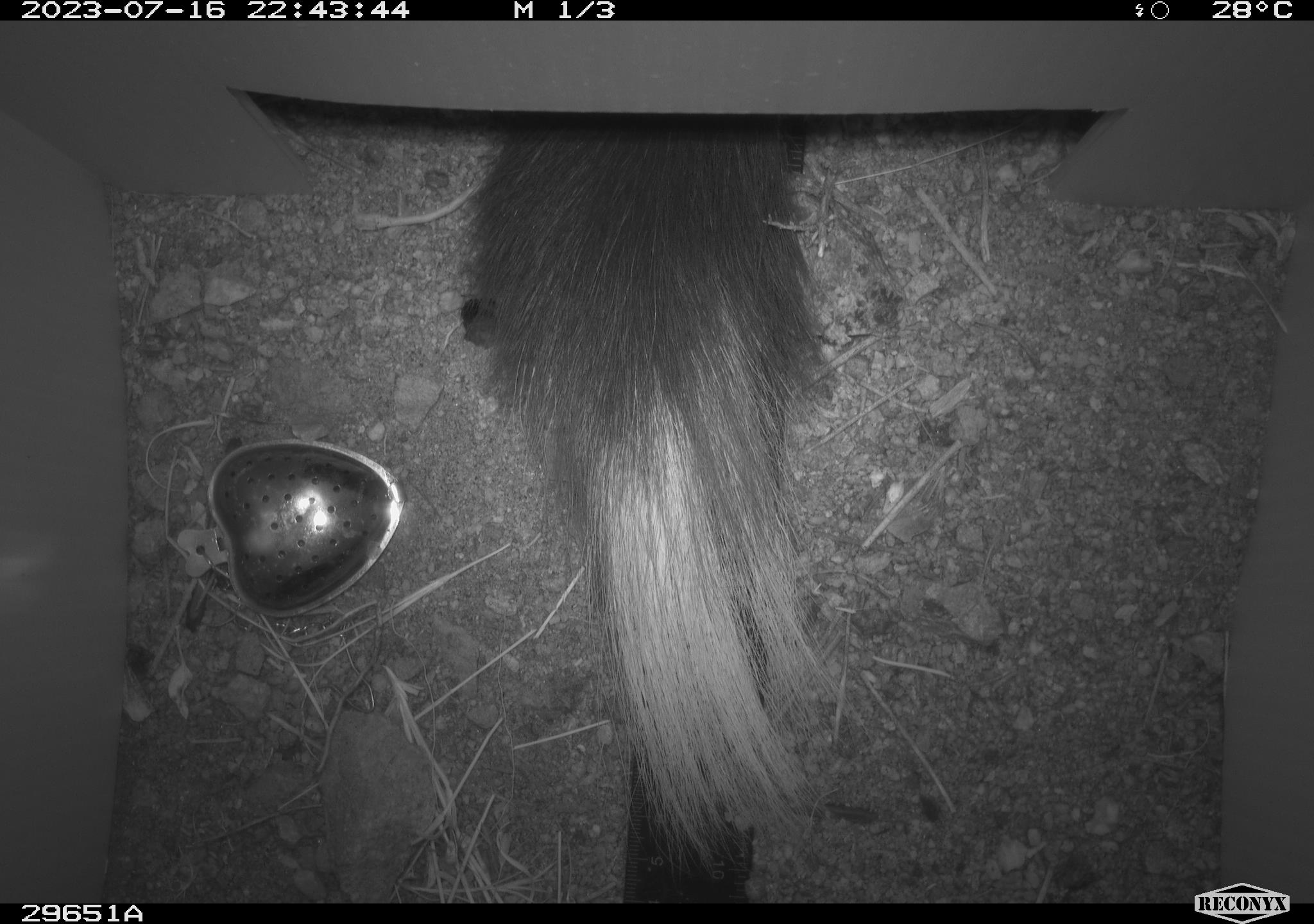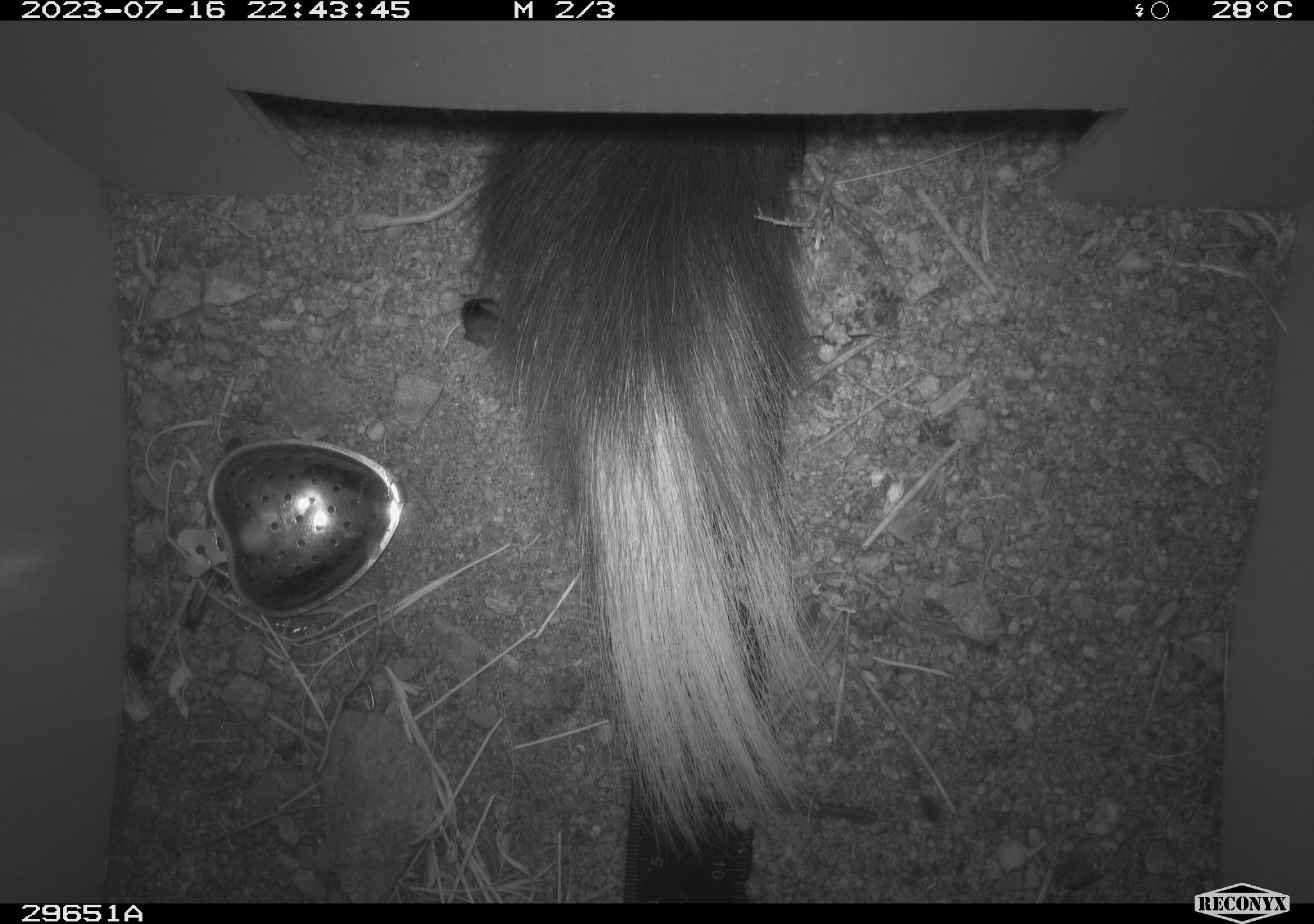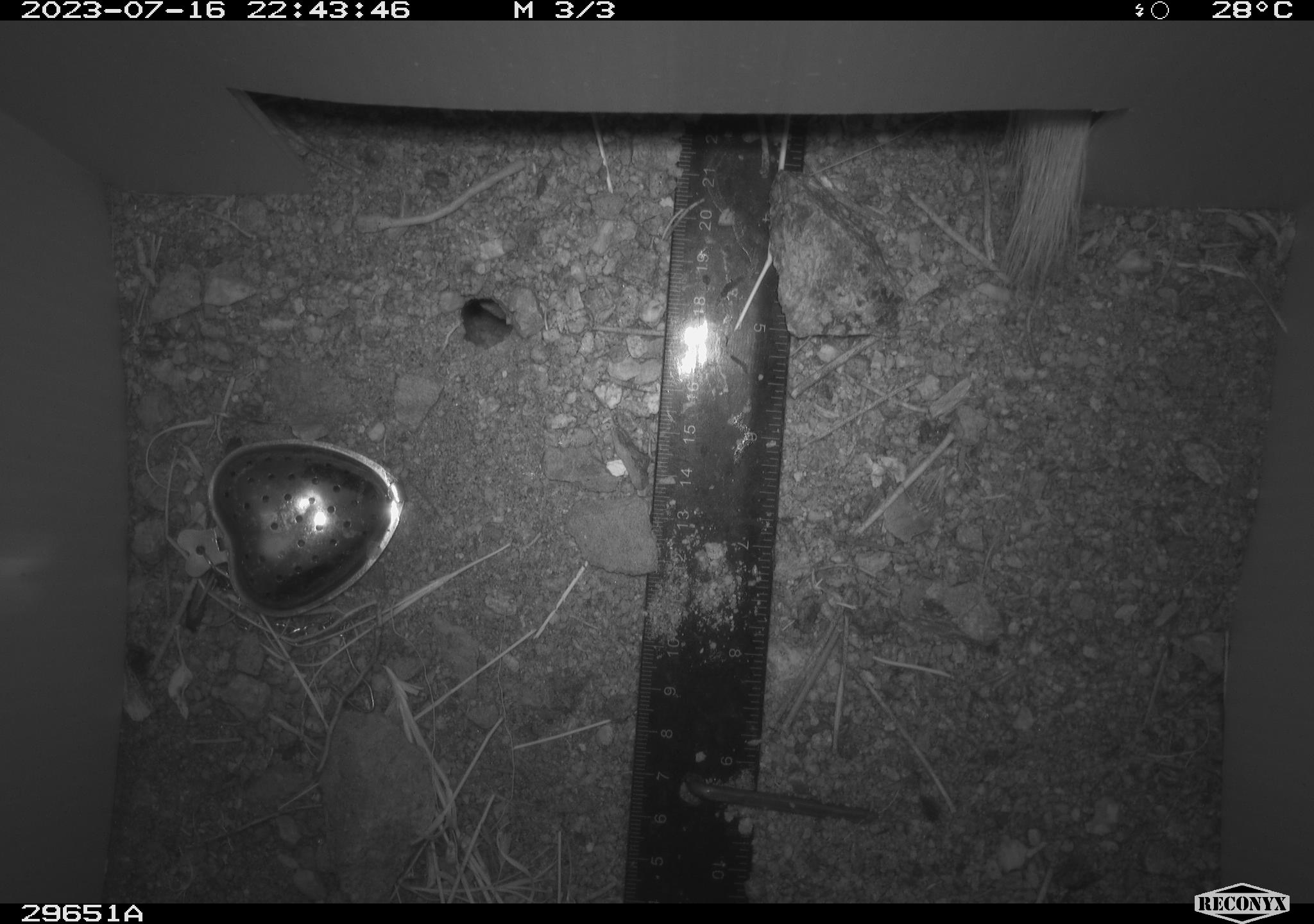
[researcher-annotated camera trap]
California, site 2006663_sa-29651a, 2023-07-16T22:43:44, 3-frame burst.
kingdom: Animalia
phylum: Chordata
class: Mammalia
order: Carnivora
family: Mephitidae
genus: Spilogale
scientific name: Spilogale gracilis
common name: western spotted skunk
Western spotted skunk (Spilogale gracilis).